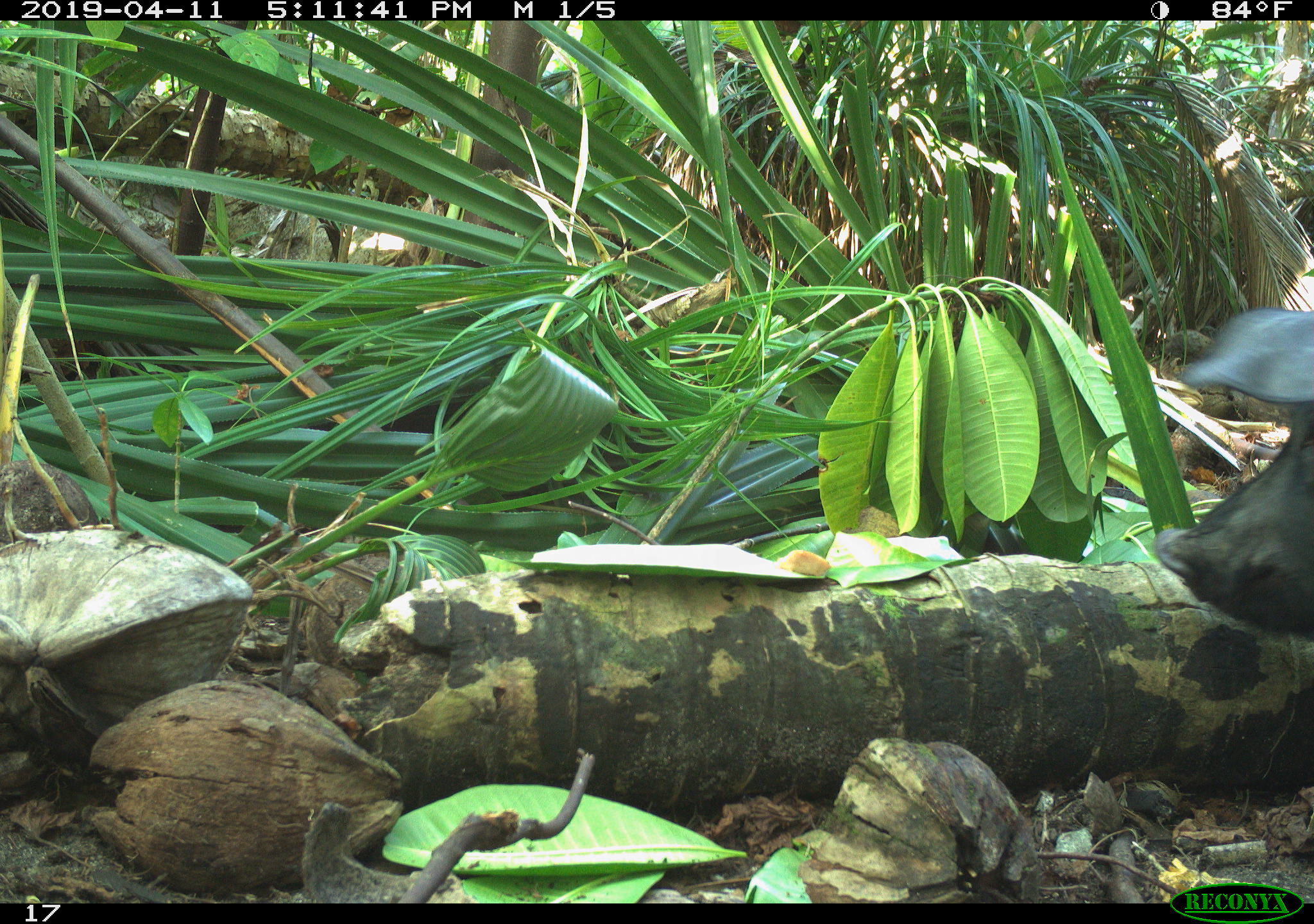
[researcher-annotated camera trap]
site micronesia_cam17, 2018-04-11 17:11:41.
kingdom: Animalia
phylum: Chordata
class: Mammalia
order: Artiodactyla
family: Suidae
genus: Sus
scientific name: Sus scrofa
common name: pig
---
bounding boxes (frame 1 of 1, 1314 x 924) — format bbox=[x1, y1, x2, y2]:
pig: bbox=[1154, 305, 1314, 644]